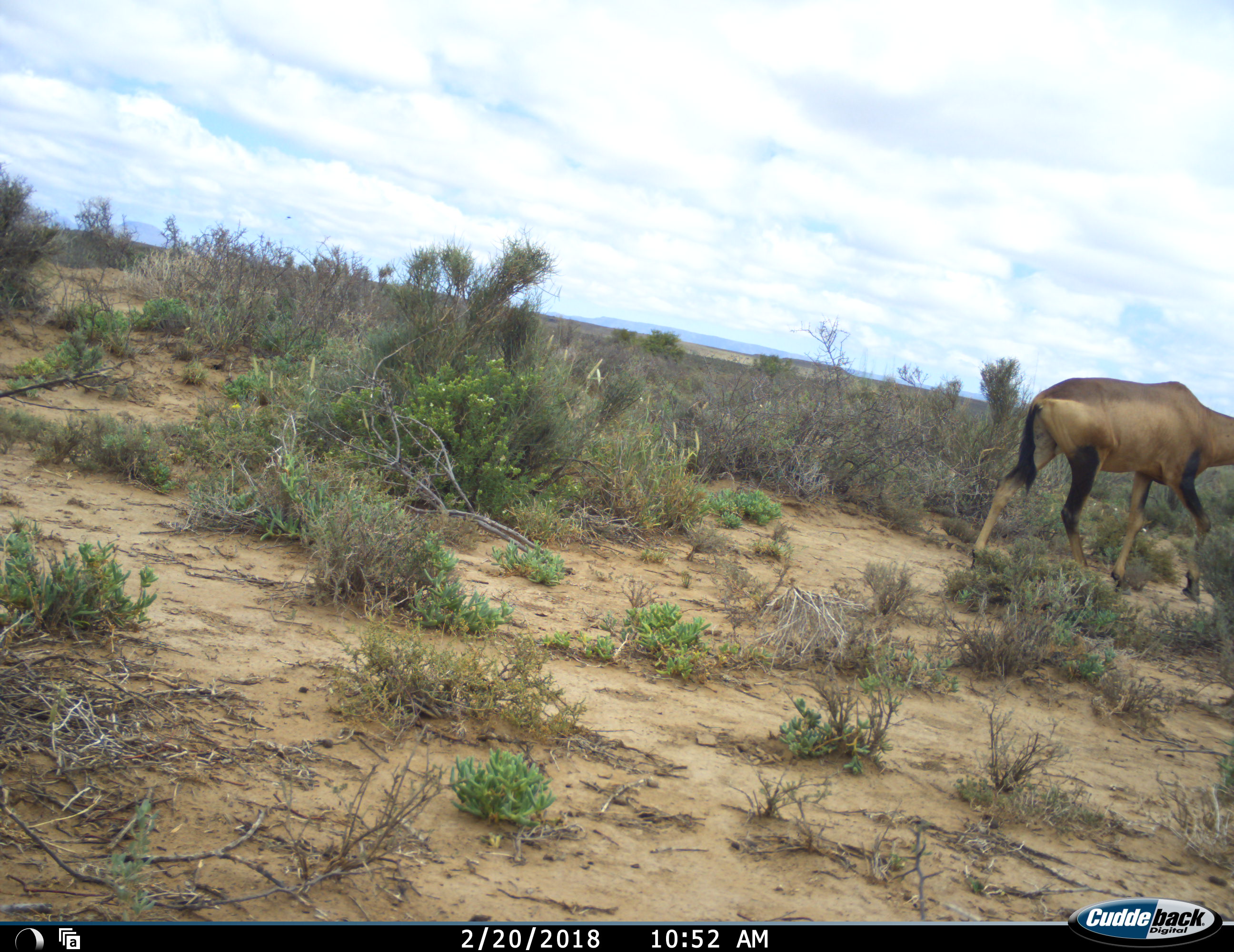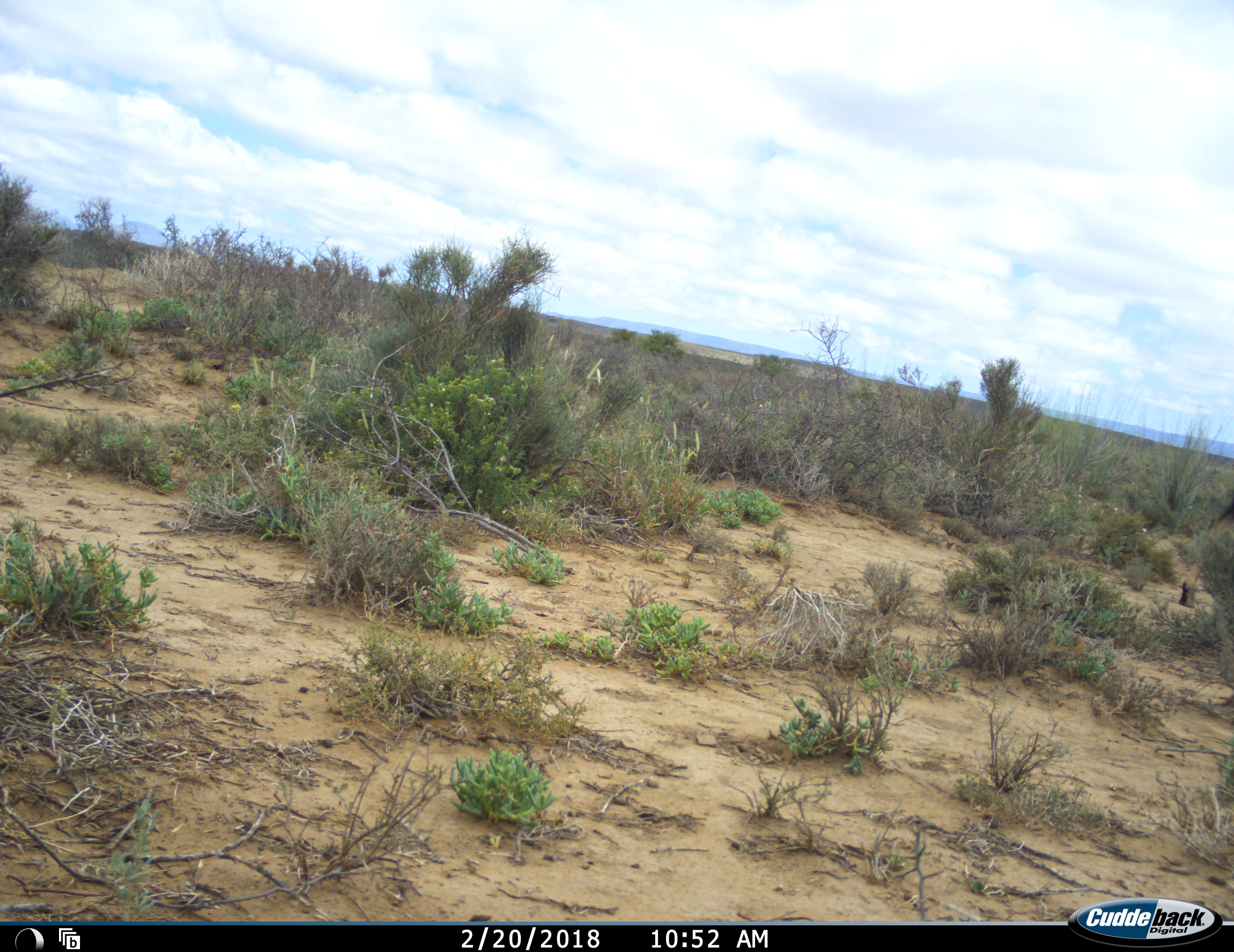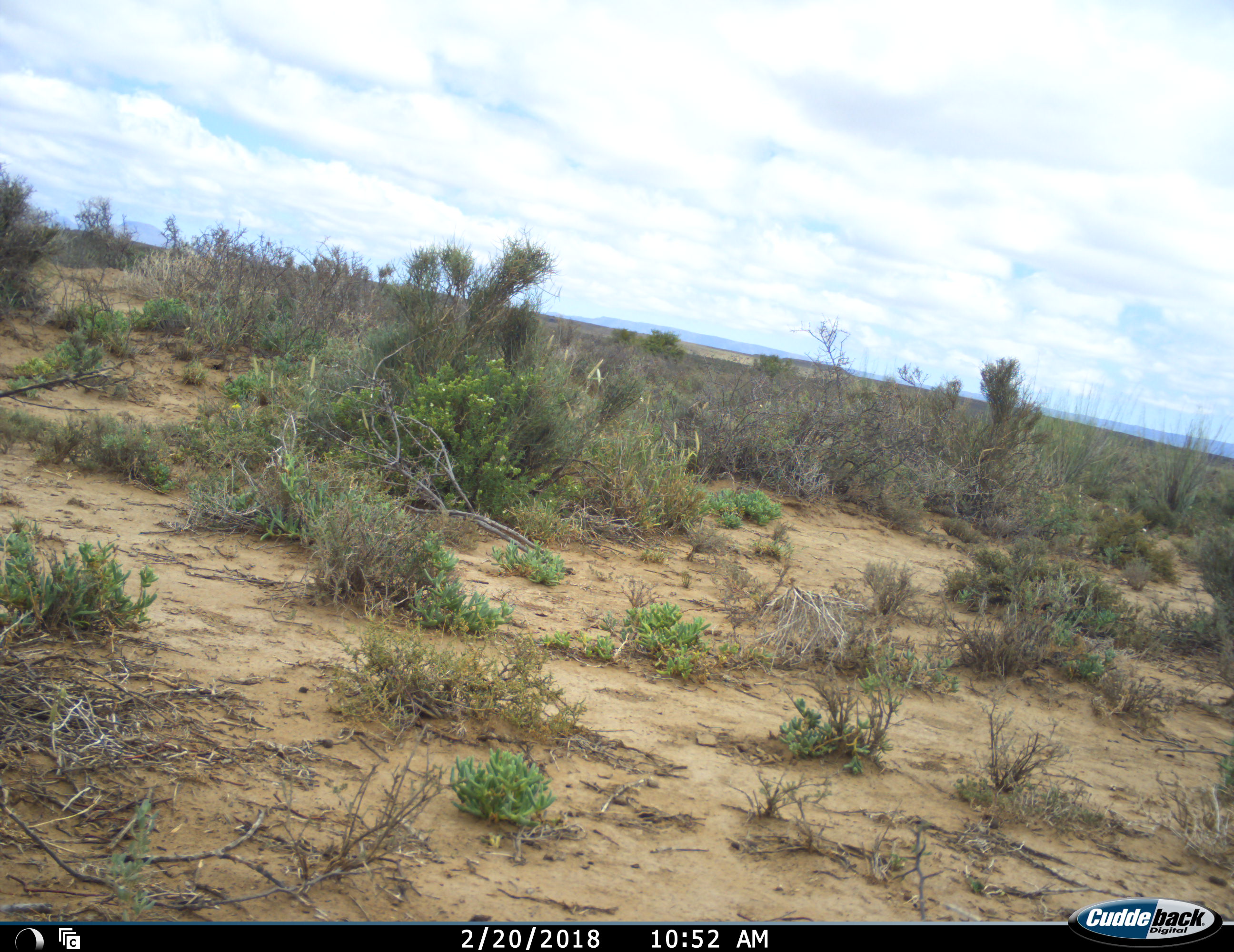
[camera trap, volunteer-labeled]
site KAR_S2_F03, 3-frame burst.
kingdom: Animalia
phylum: Chordata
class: Mammalia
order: Artiodactyla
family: Bovidae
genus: Alcelaphus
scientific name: Alcelaphus buselaphus caama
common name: red hartebeest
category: hartebeestred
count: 1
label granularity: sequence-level